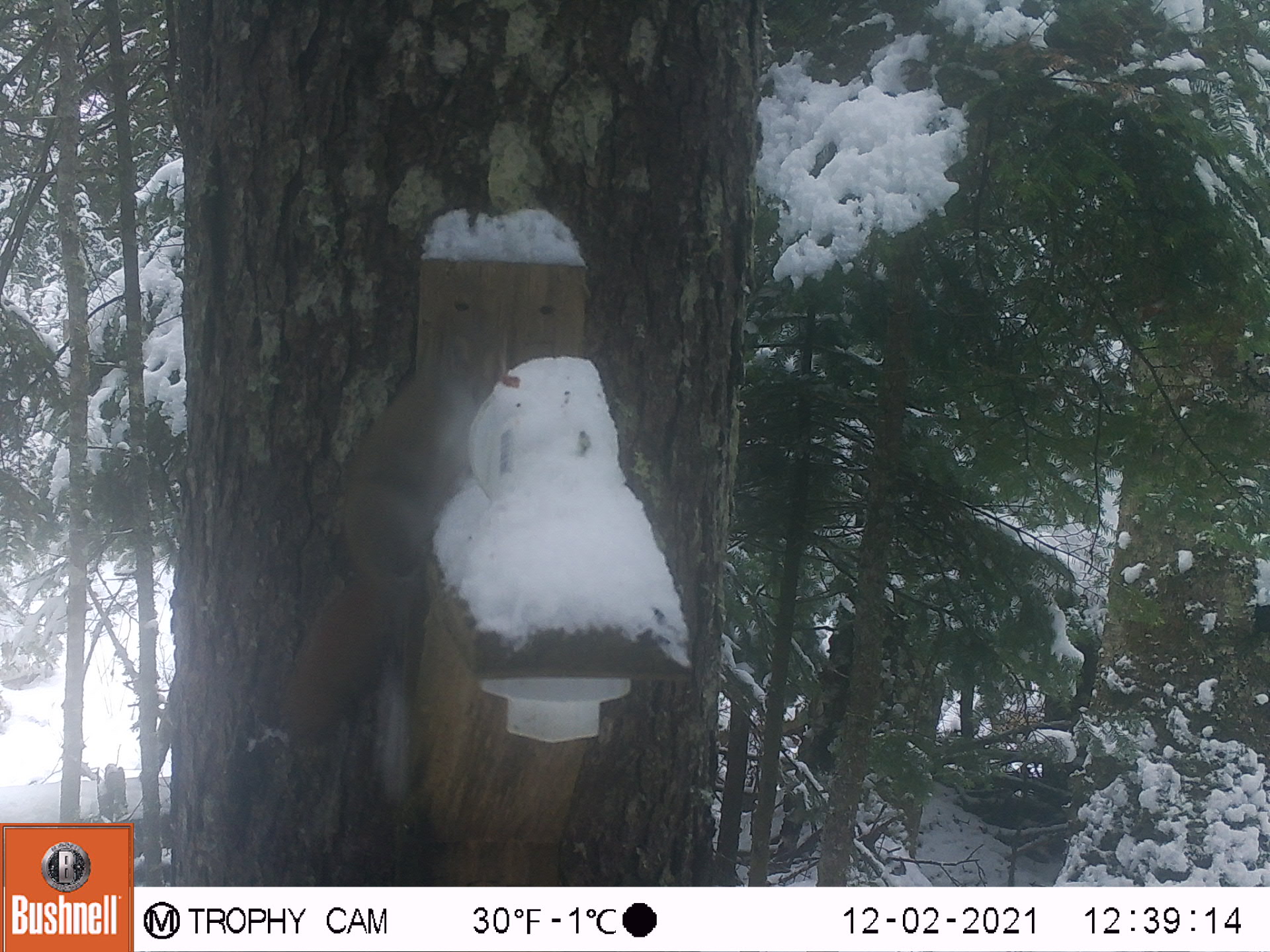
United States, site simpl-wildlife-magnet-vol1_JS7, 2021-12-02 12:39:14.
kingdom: Animalia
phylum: Chordata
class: Mammalia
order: Rodentia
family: Sciuridae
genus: Tamiasciurus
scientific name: Tamiasciurus hudsonicus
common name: red squirrel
Red squirrel (Tamiasciurus hudsonicus).